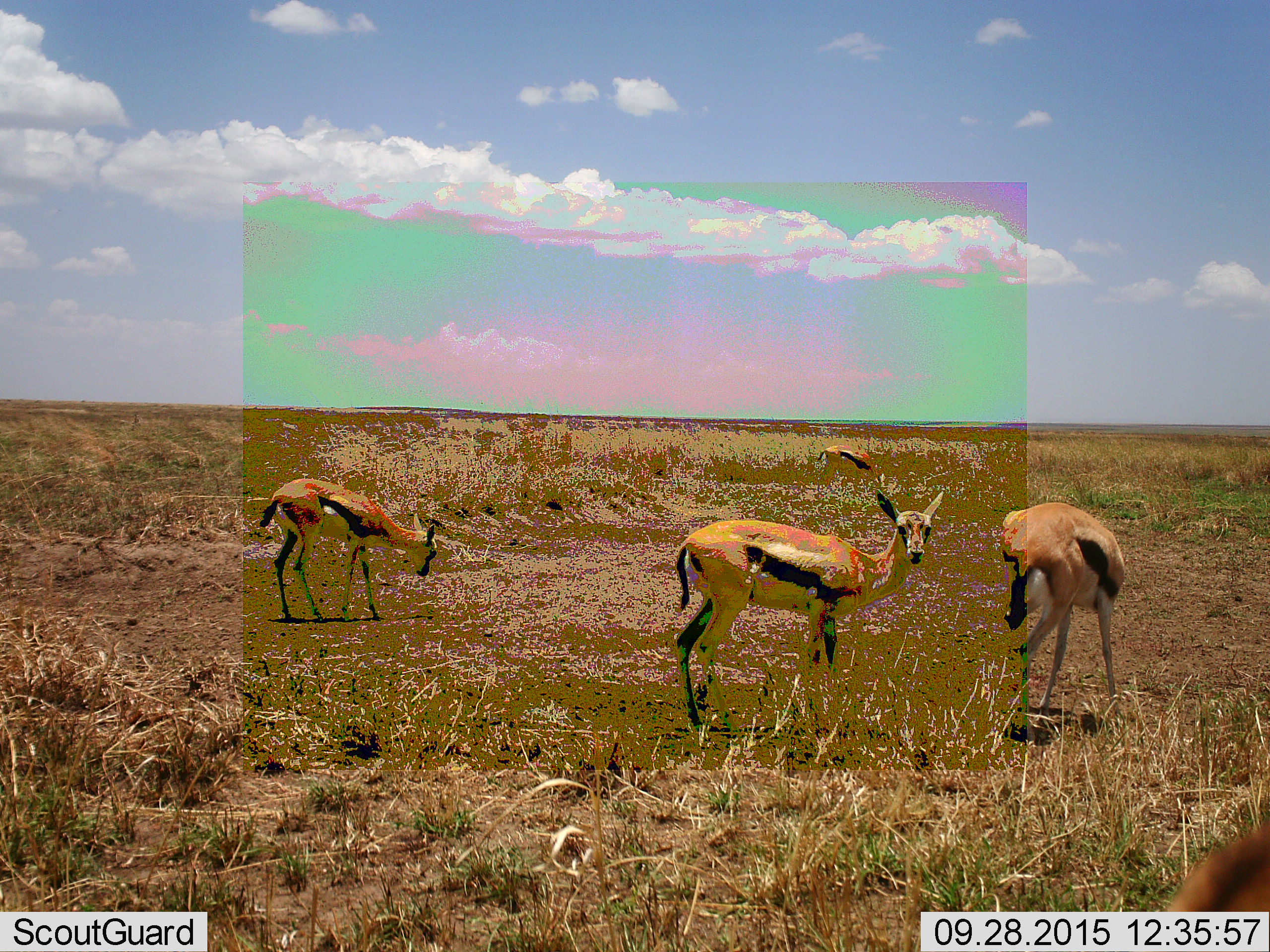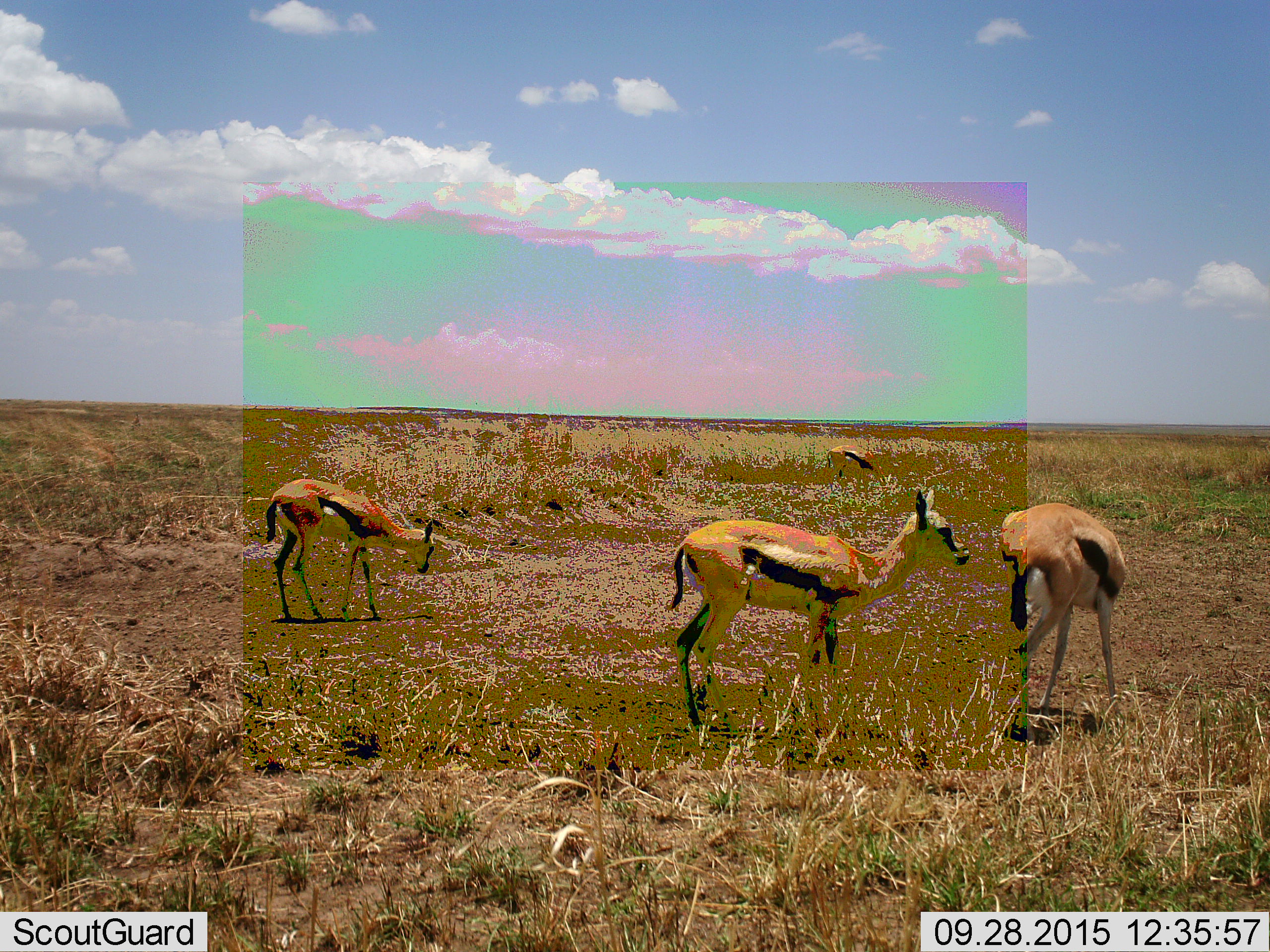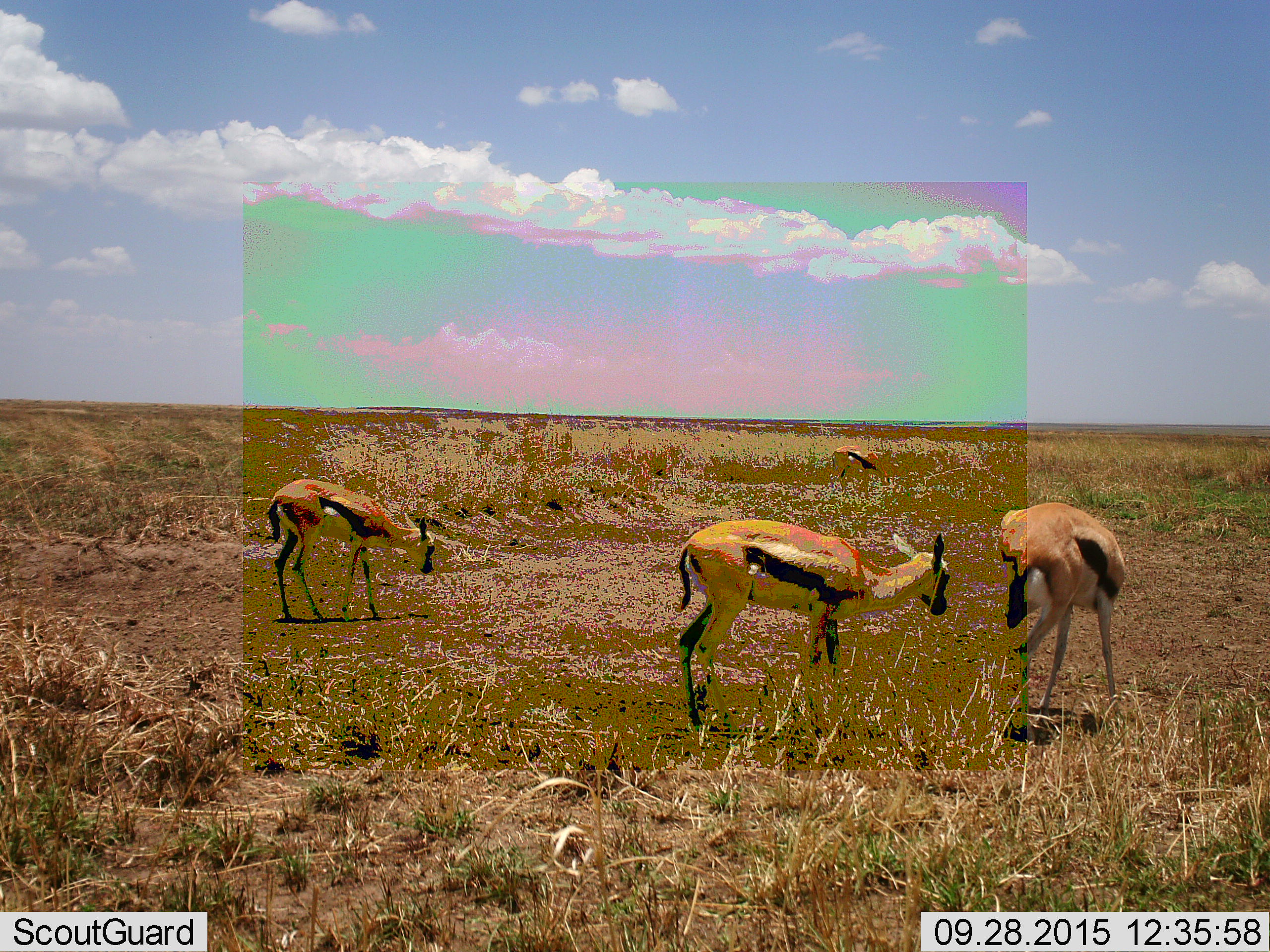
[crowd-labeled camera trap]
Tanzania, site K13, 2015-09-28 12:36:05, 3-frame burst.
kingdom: Animalia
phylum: Chordata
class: Mammalia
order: Artiodactyla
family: Bovidae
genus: Eudorcas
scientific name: Eudorcas thomsonii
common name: thomson's gazelle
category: gazellethomsons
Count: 4.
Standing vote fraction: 60%.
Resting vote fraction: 0%.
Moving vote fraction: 30%.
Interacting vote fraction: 0%.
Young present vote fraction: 0%.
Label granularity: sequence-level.